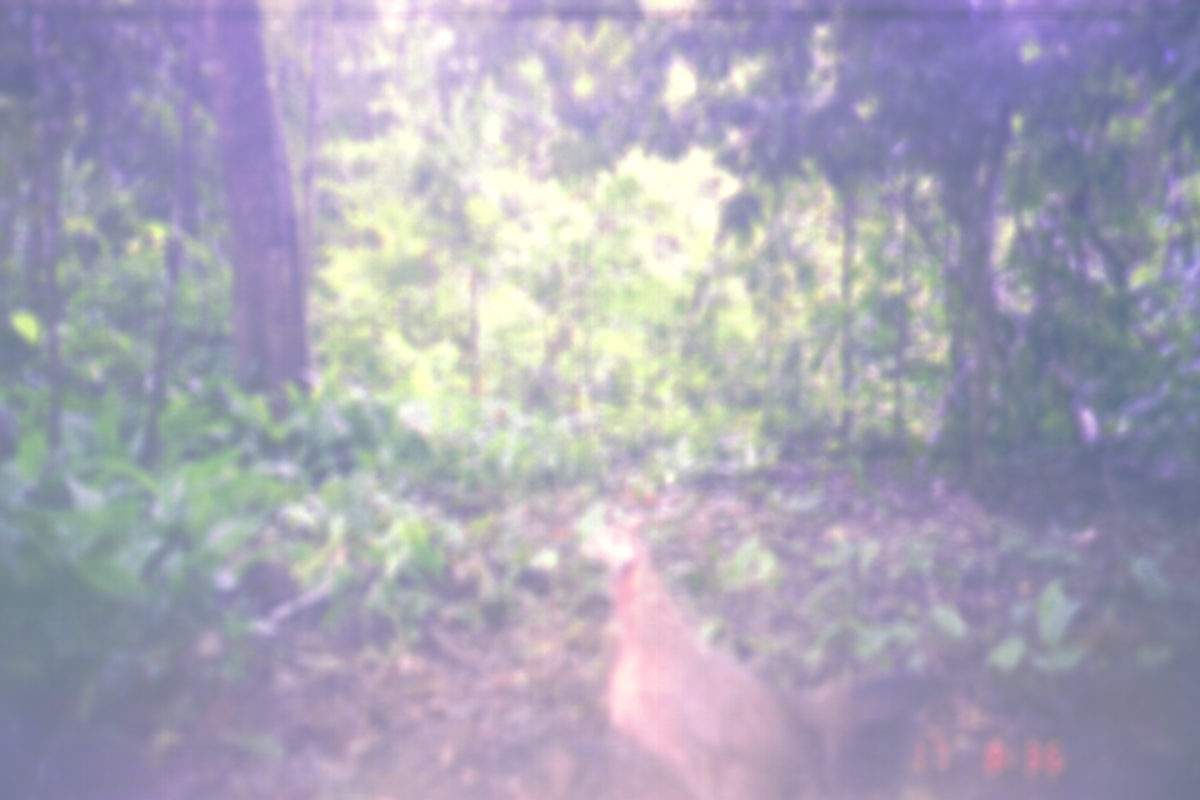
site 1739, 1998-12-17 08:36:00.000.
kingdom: Animalia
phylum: Chordata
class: Aves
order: Galliformes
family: Phasianidae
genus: Gallus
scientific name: Gallus gallus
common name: red junglefowl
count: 1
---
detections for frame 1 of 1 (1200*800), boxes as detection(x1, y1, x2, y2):
gallus gallus: detection(592, 536, 820, 800)